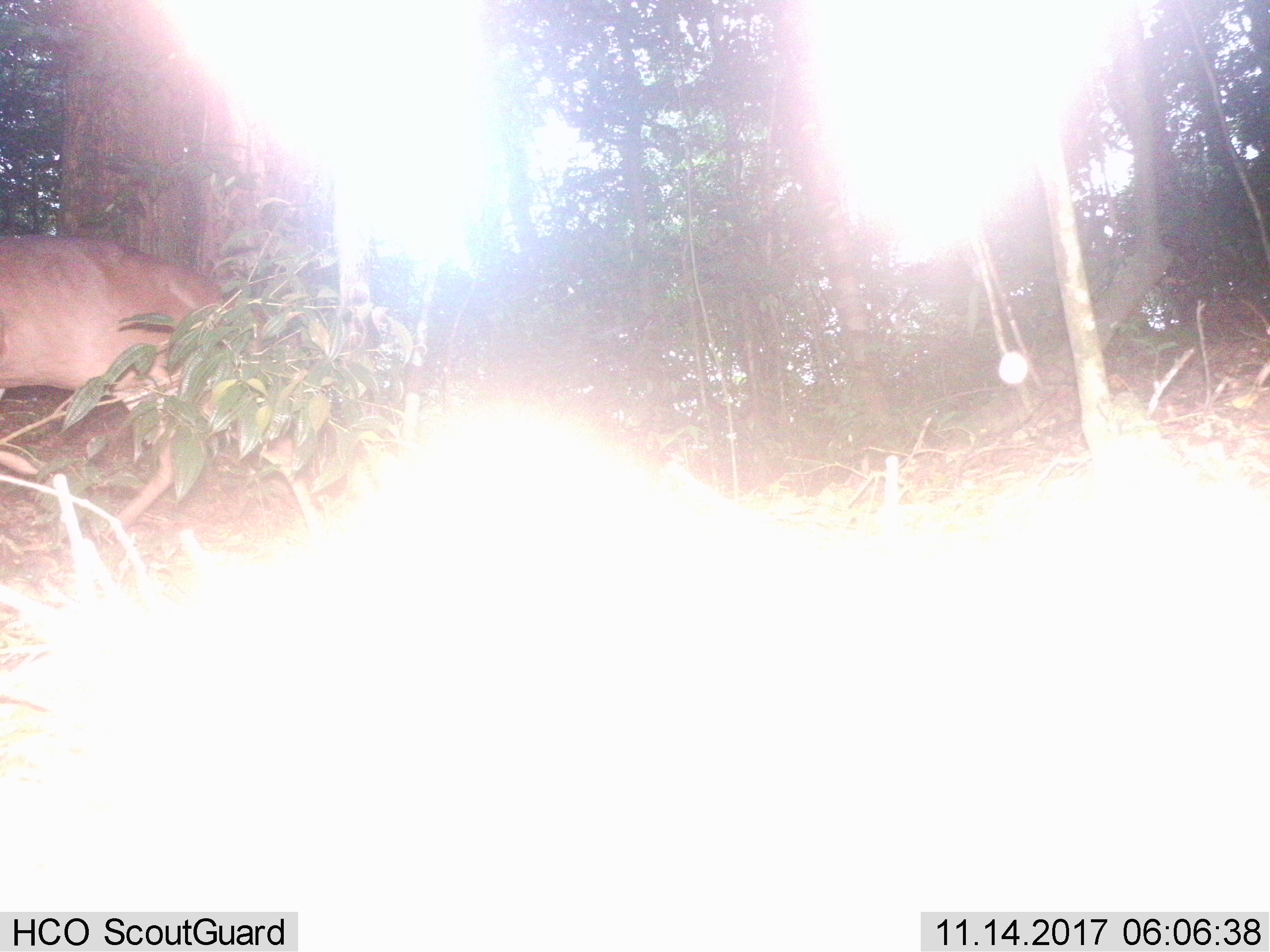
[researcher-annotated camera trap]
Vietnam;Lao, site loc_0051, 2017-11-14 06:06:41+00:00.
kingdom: Animalia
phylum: Chordata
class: Mammalia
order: Artiodactyla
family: Cervidae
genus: Muntiacus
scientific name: Muntiacus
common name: muntjacs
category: unidentified muntjac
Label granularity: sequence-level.